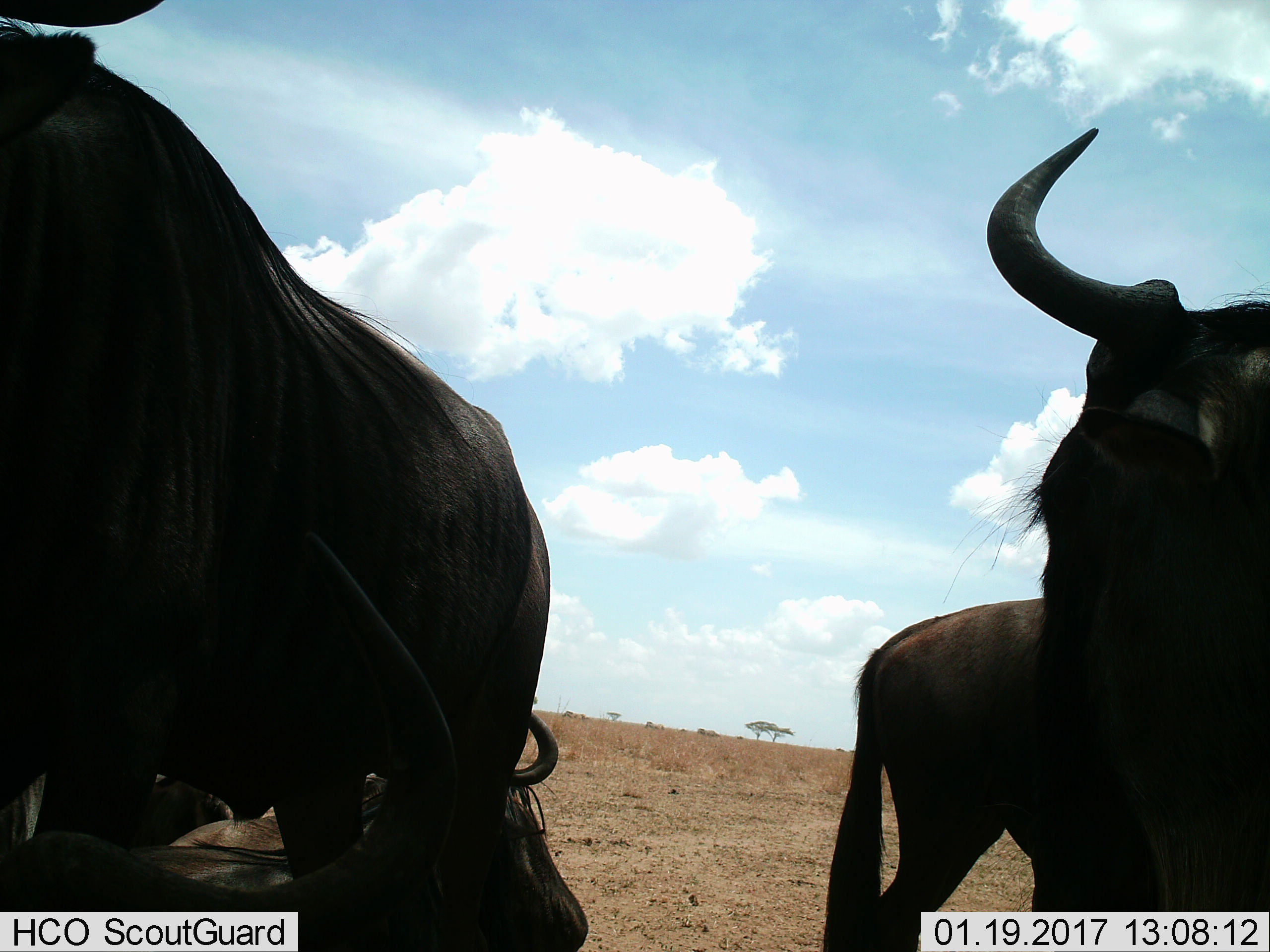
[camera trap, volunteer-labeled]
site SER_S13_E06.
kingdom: Animalia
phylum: Chordata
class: Mammalia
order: Artiodactyla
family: Bovidae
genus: Connochaetes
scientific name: Connochaetes taurinus taurinus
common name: blue wildebeest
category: wildebeestblue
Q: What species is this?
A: Wildebeestblue (blue wildebeest) (Connochaetes taurinus taurinus).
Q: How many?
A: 4.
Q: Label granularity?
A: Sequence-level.